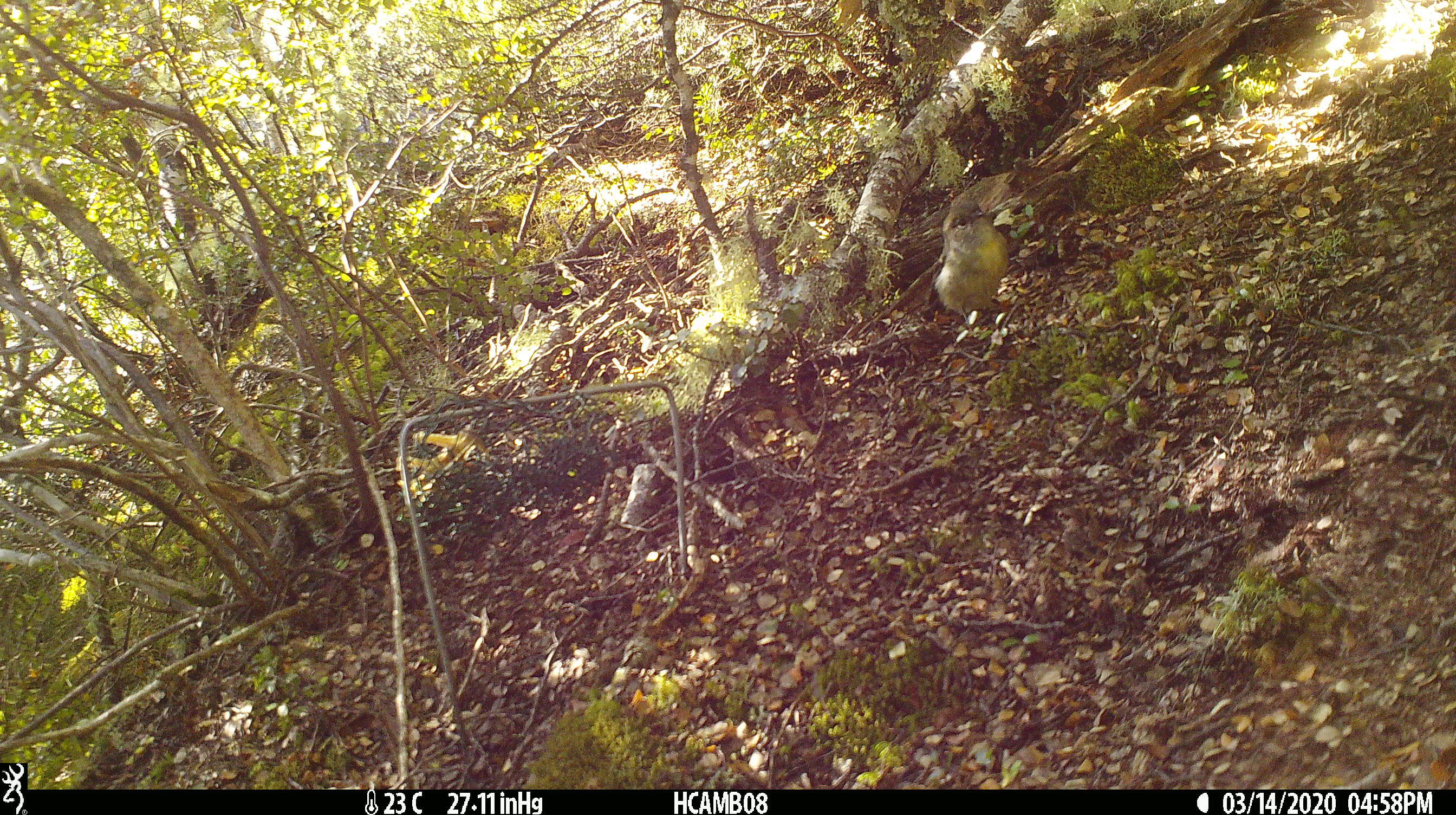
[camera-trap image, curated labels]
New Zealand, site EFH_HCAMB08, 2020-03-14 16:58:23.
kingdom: Animalia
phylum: Chordata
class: Aves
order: Passeriformes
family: Petroicidae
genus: Petroica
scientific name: Petroica macrocephala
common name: tomtit